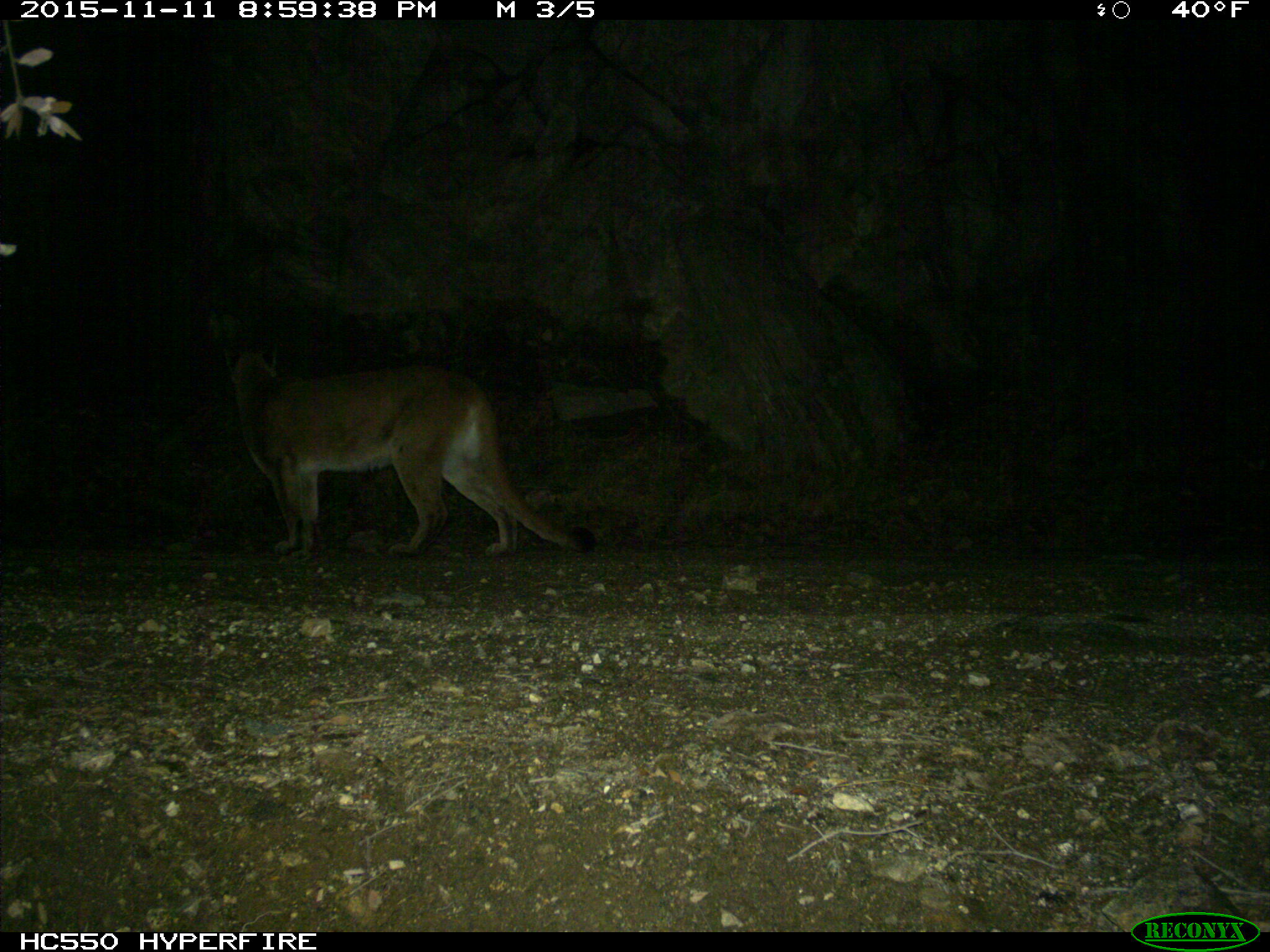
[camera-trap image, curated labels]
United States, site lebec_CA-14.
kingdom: Animalia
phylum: Chordata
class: Mammalia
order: Carnivora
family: Felidae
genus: Puma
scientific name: Puma concolor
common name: mountain lion